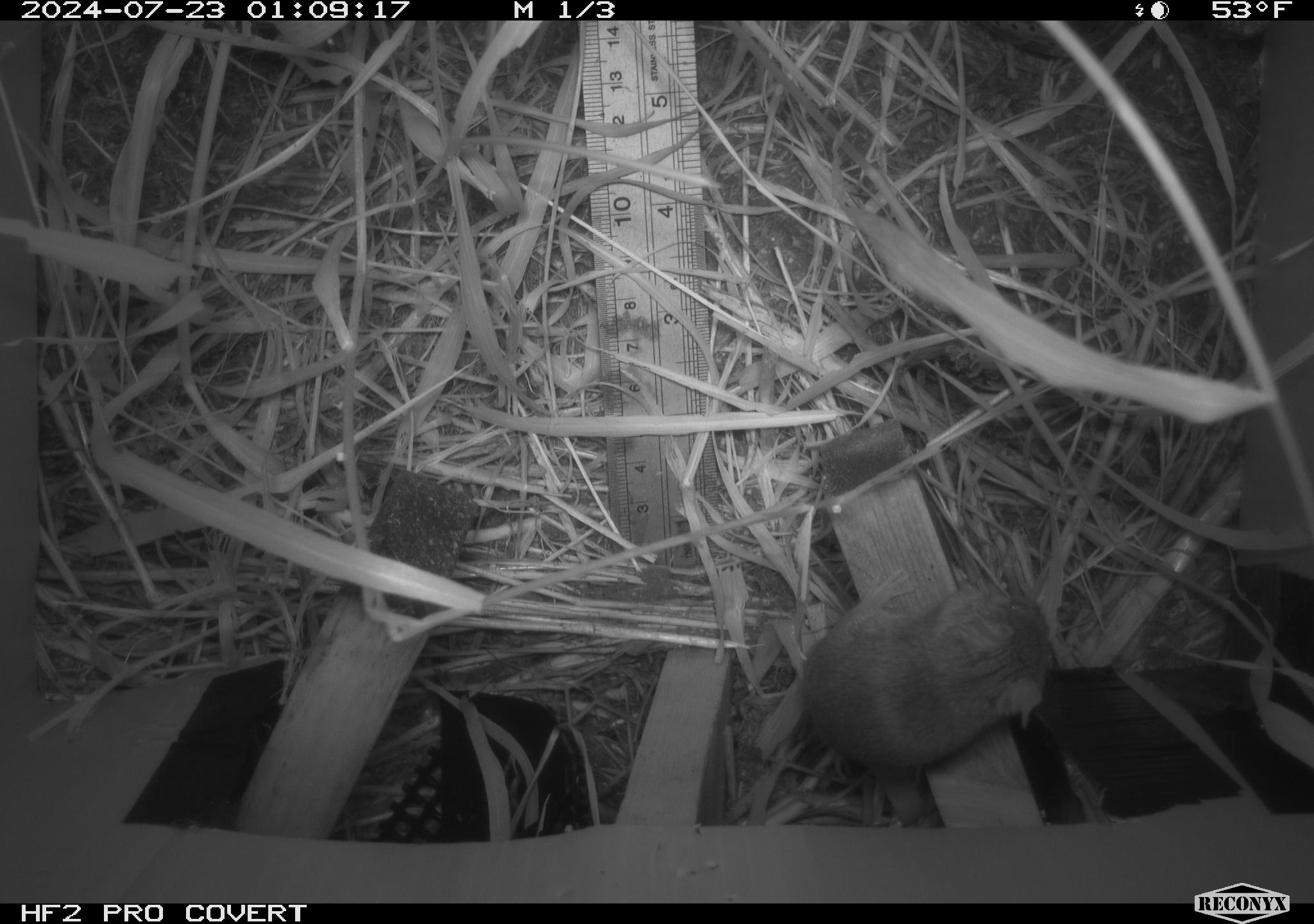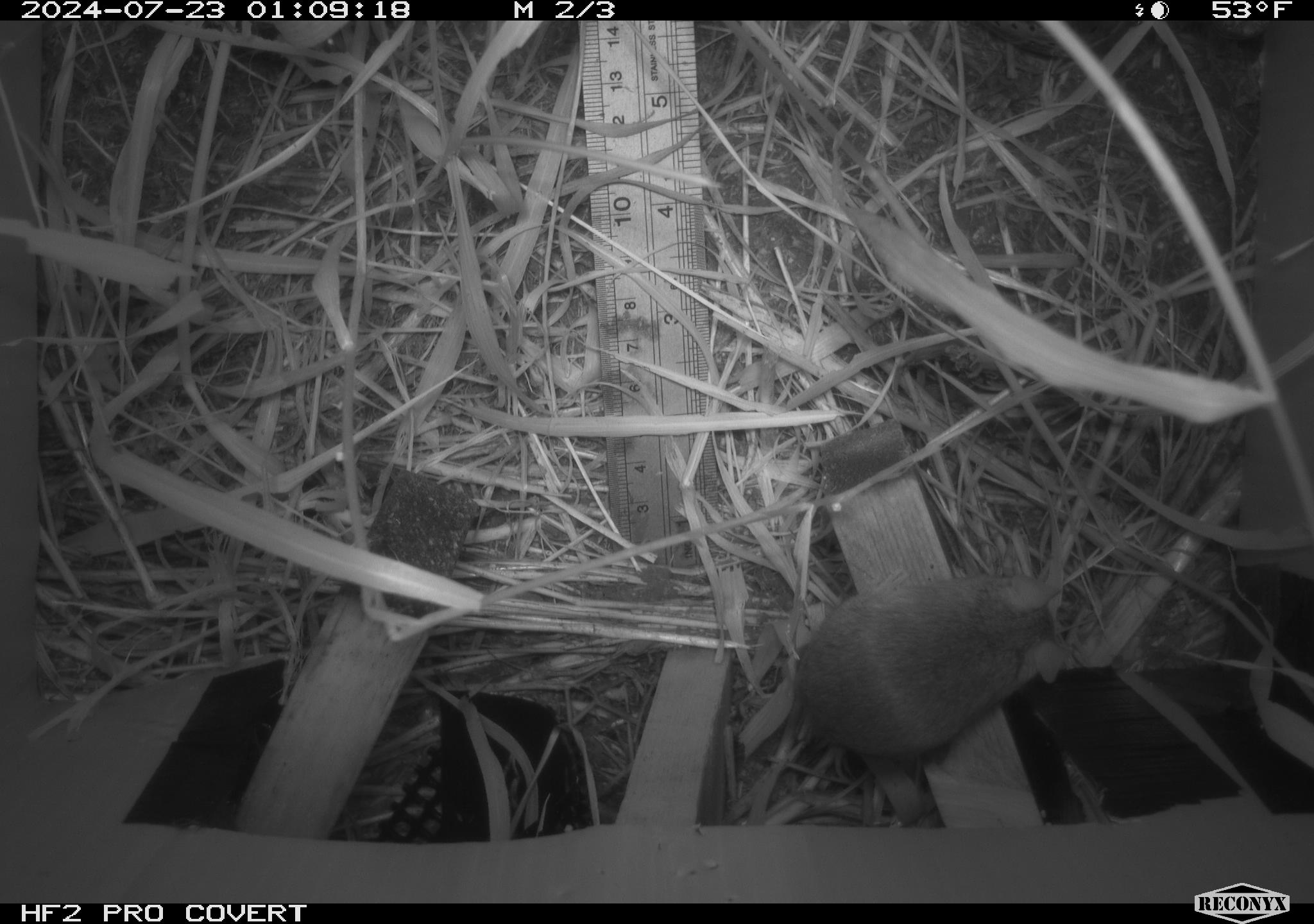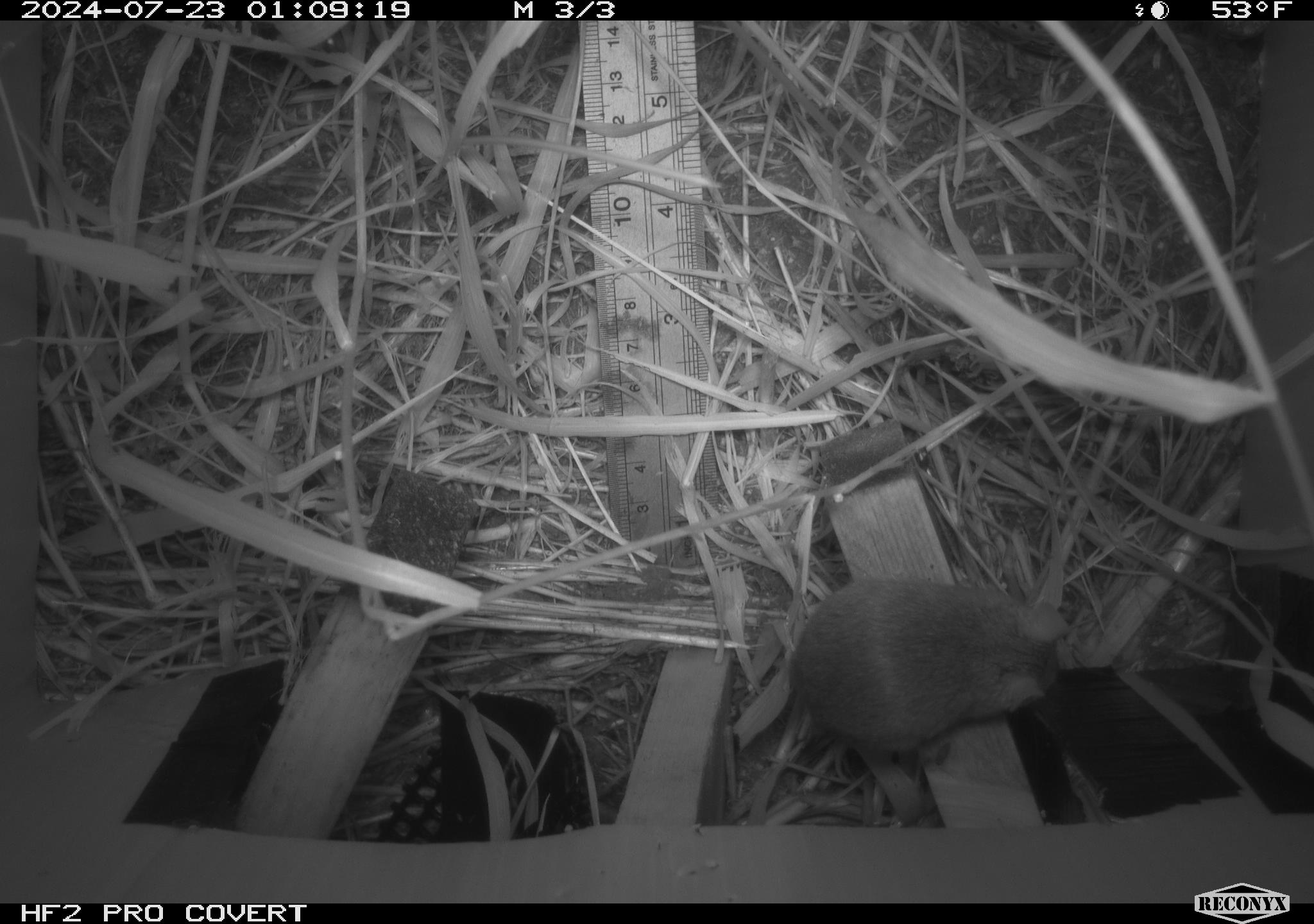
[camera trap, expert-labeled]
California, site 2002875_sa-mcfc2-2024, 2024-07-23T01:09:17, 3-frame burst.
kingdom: Animalia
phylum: Chordata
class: Mammalia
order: Rodentia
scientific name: Rodentia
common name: rodent